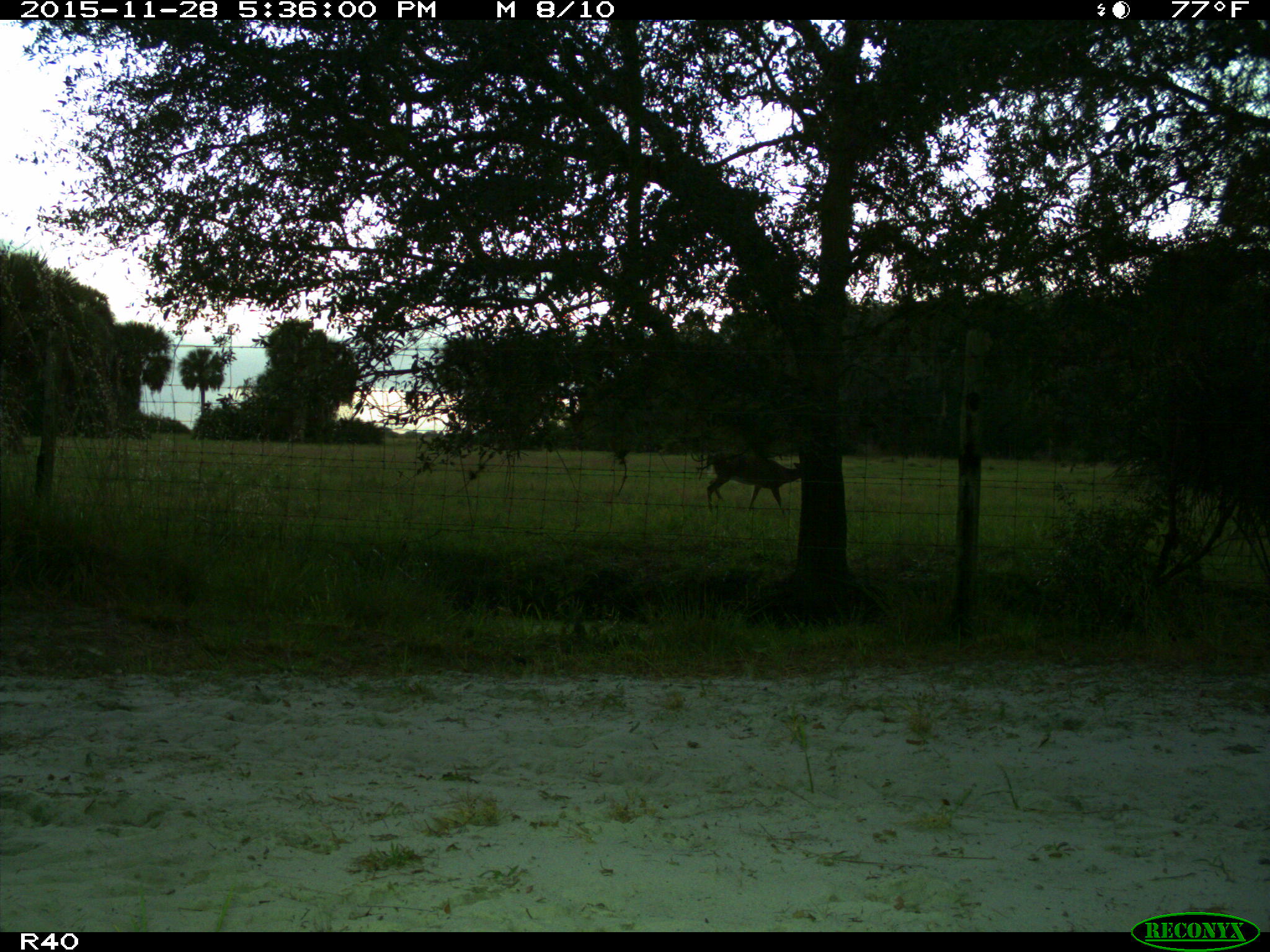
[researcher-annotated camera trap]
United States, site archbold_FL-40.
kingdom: Animalia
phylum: Chordata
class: Mammalia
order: Artiodactyla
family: Cervidae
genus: Odocoileus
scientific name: Odocoileus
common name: deer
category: unidentified deer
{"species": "unidentified deer (deer) (Odocoileus)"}